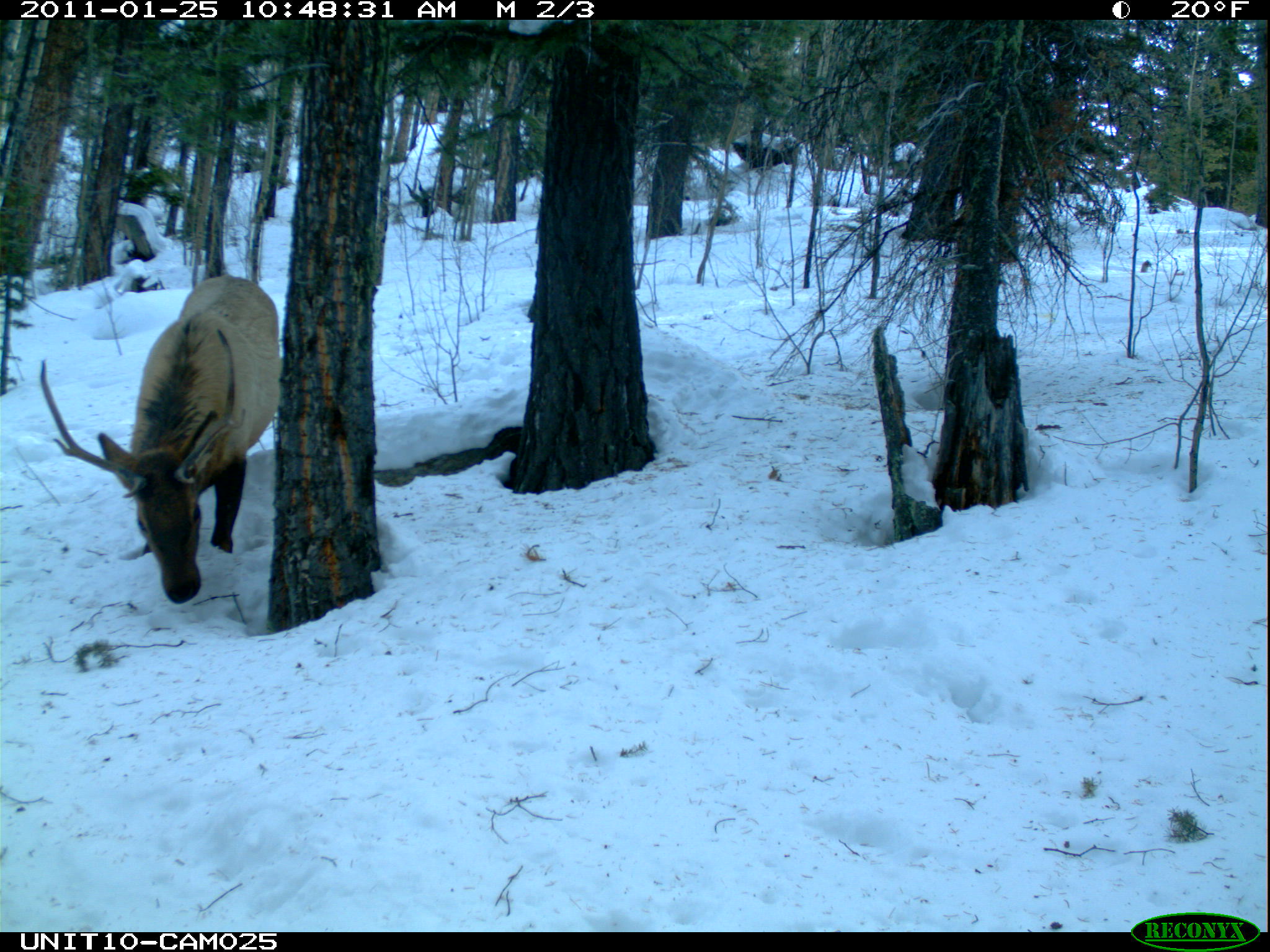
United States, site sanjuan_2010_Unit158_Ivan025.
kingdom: Animalia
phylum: Chordata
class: Mammalia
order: Artiodactyla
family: Cervidae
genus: Cervus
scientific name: Cervus elaphus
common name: red deer